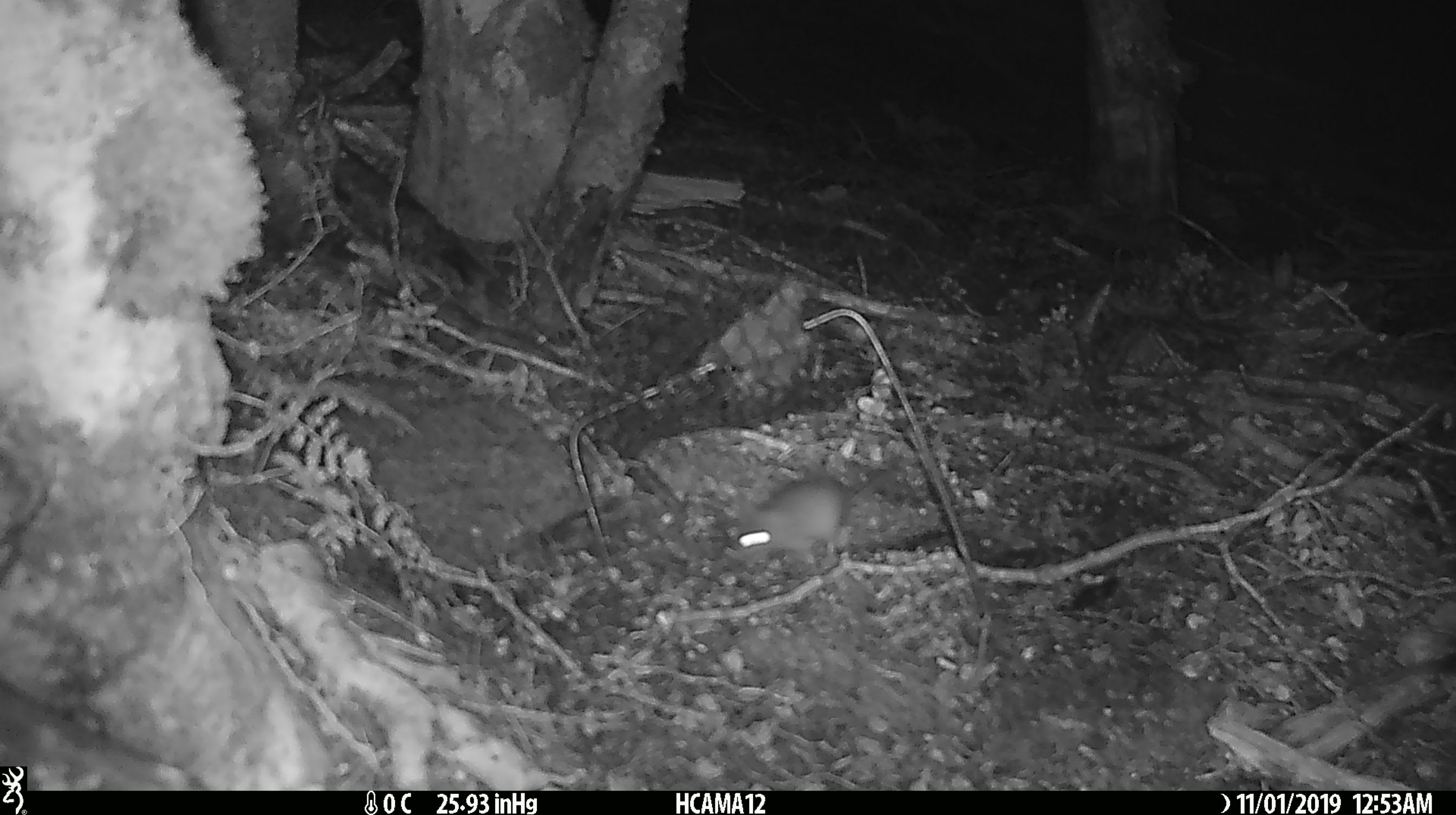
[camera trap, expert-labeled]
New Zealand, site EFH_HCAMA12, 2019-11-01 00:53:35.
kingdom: Animalia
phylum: Chordata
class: Mammalia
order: Rodentia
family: Muridae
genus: Mus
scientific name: Mus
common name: mouse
Mouse (Mus).